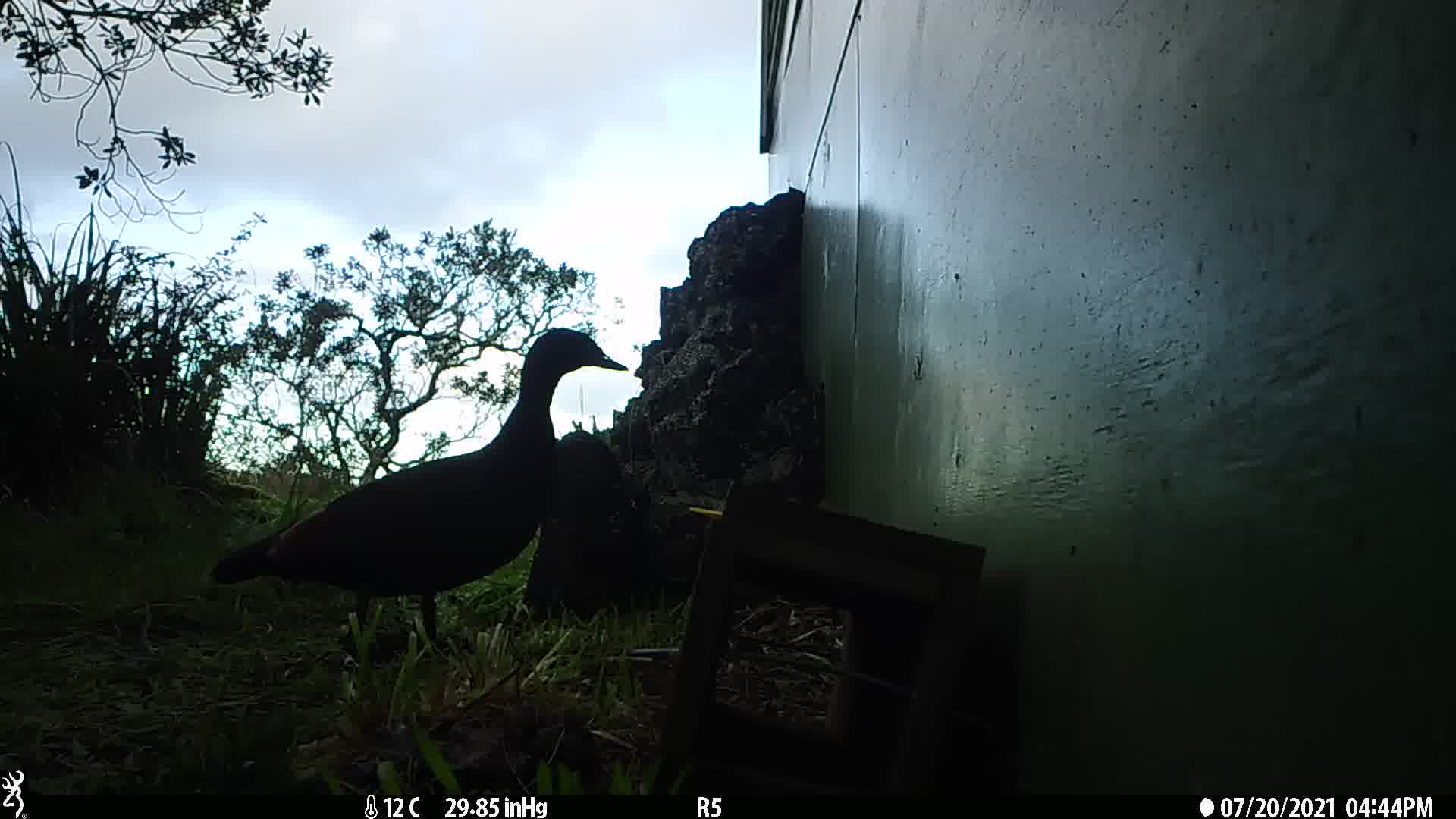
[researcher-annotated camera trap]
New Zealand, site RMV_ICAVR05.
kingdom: Animalia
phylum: Chordata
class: Aves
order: Anseriformes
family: Anatidae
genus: Tadorna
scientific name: Tadorna variegata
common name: paradise shelduck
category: paradise duck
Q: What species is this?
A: Paradise duck (paradise shelduck) (Tadorna variegata).